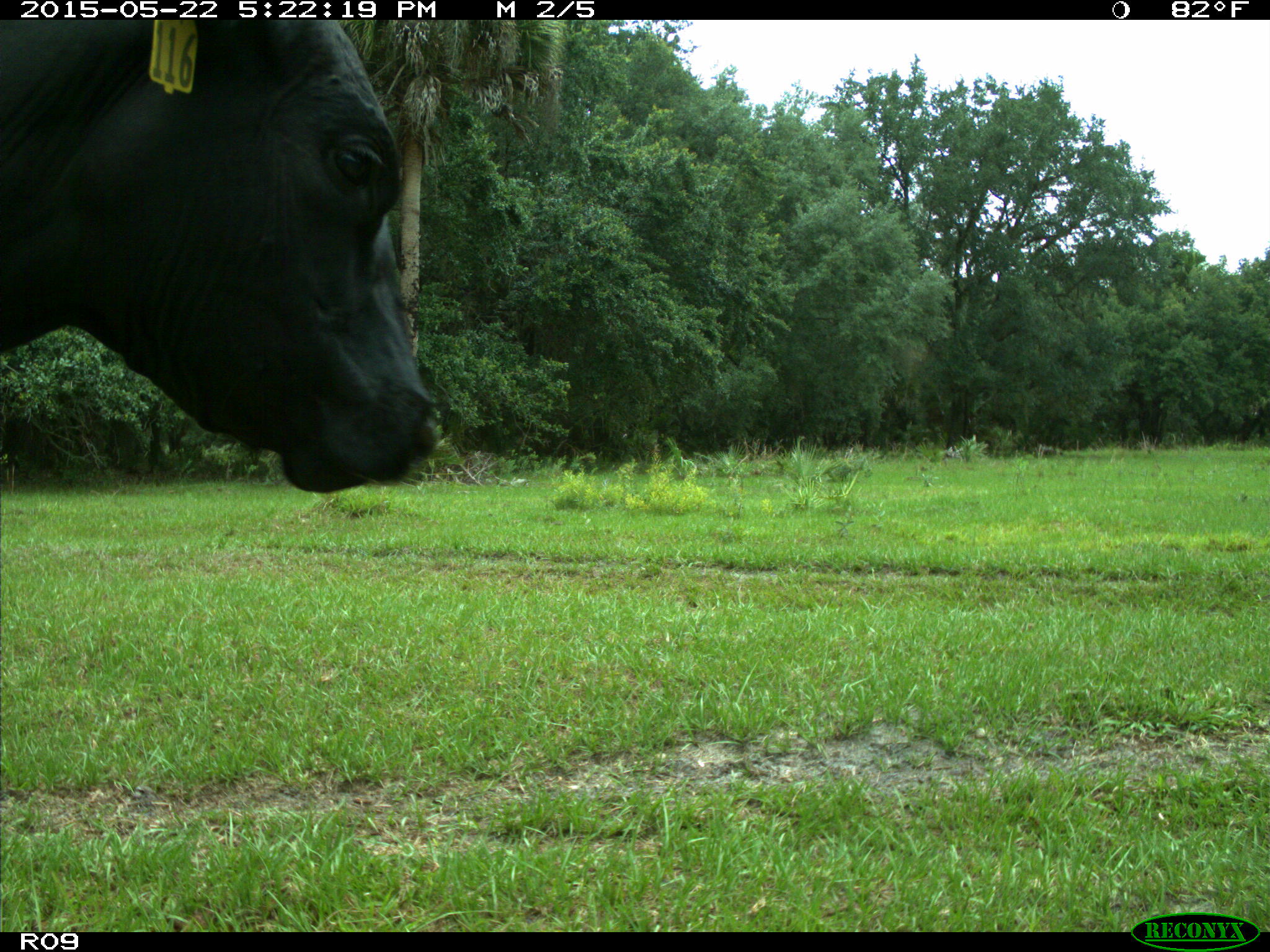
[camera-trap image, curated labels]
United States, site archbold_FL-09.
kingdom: Animalia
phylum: Chordata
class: Mammalia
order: Artiodactyla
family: Bovidae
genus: Bos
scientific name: Bos taurus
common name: domestic cow